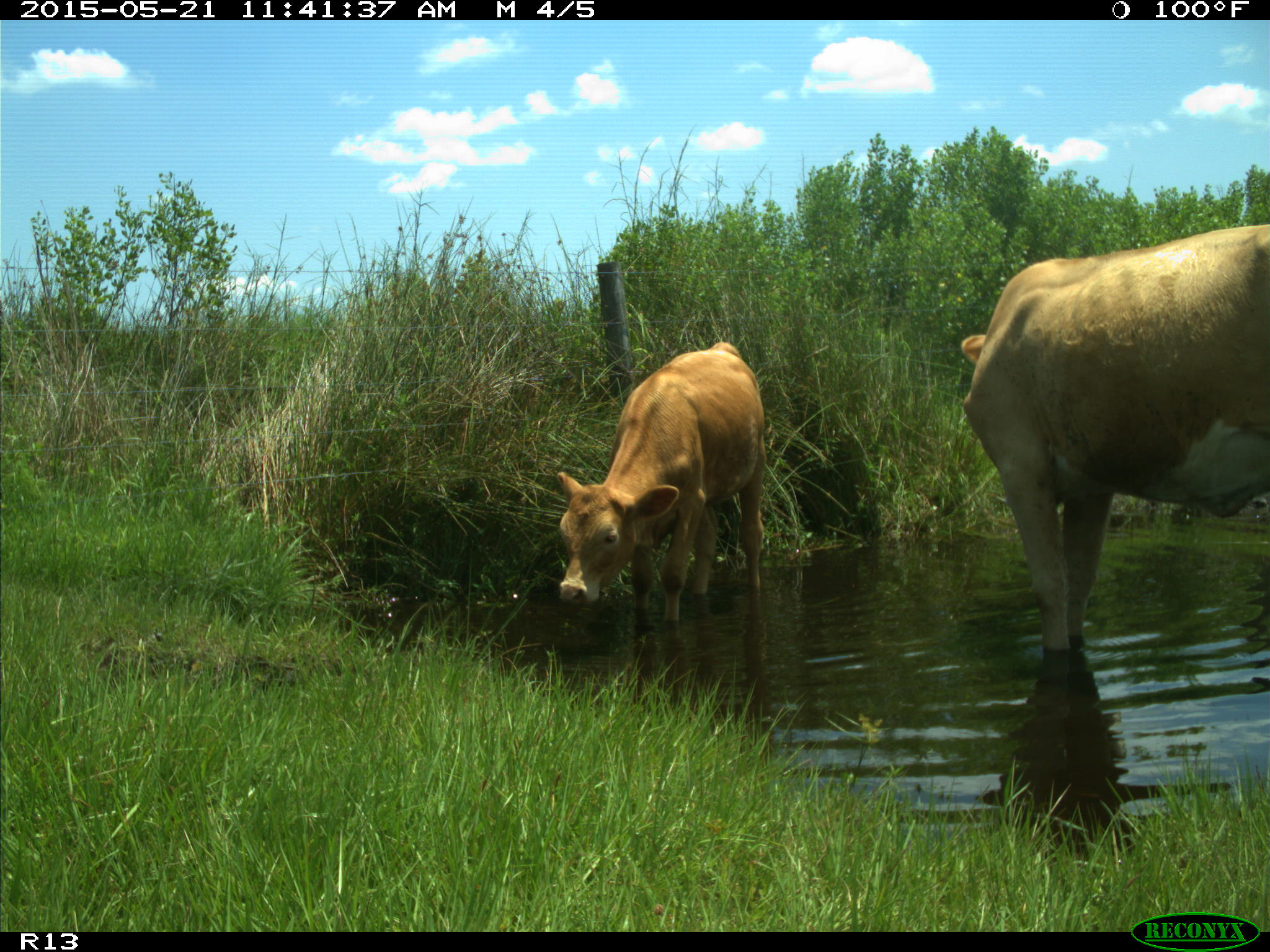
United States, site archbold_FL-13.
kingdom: Animalia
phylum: Chordata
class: Mammalia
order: Artiodactyla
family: Bovidae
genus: Bos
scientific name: Bos taurus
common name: domestic cow